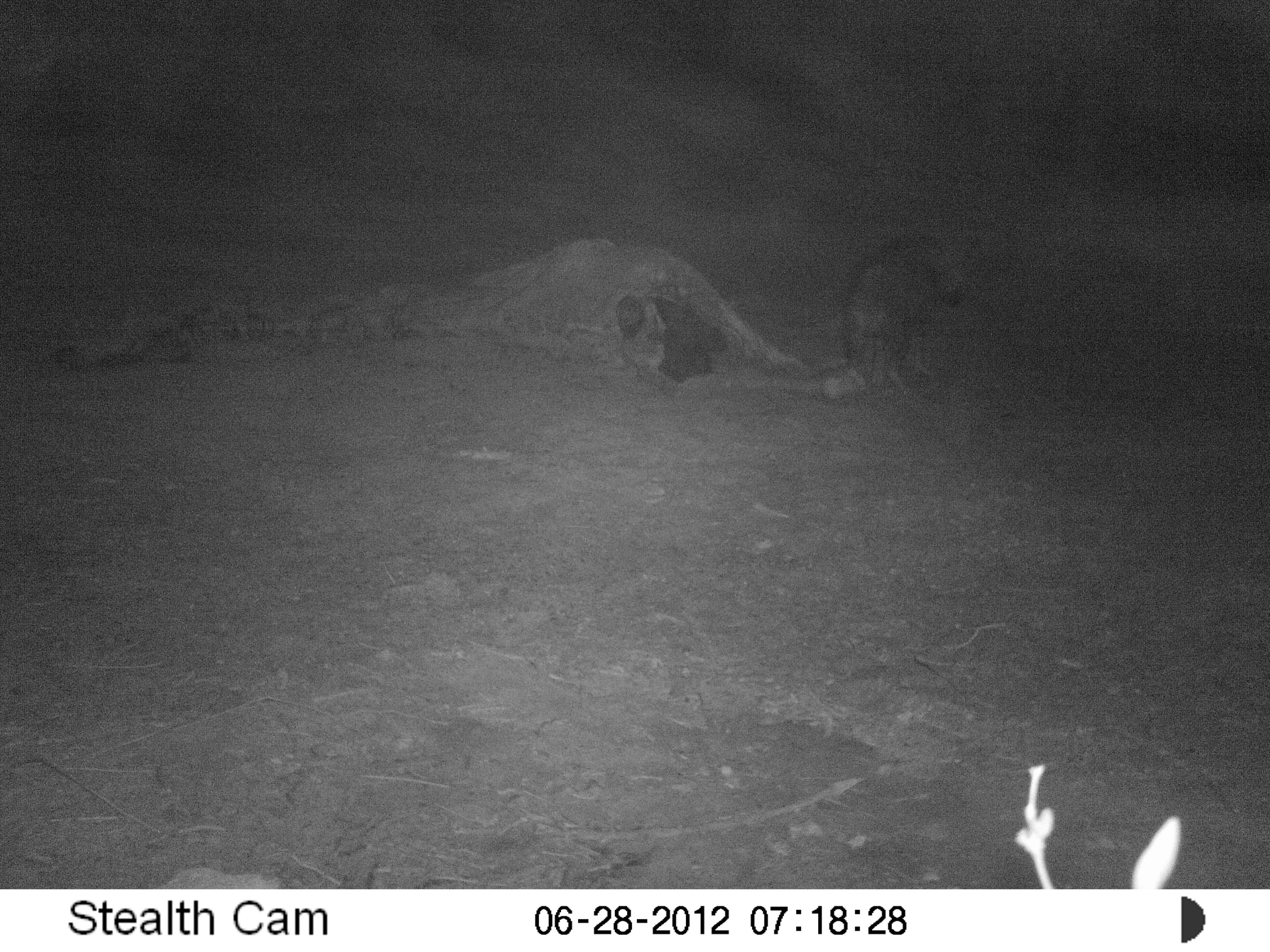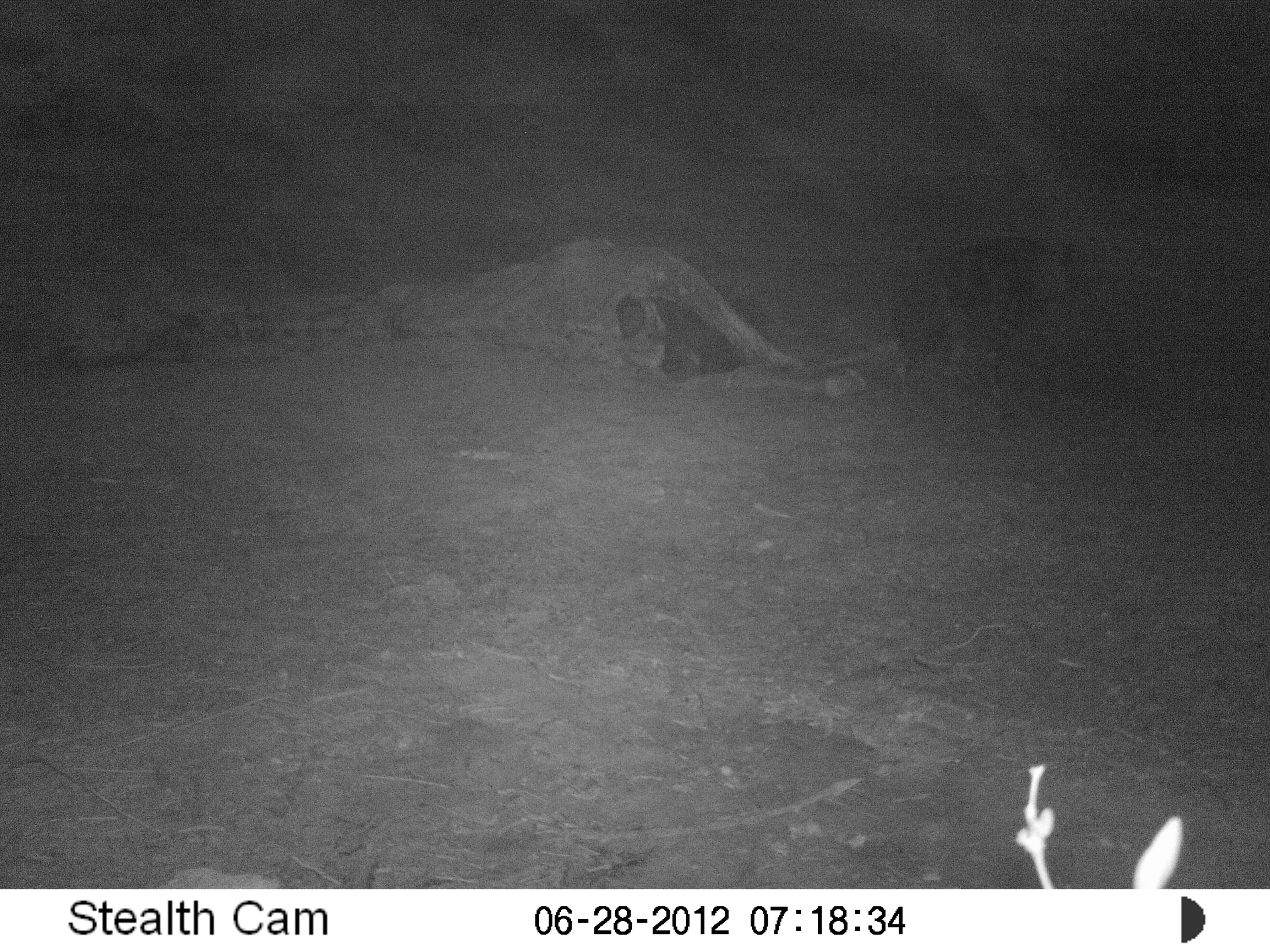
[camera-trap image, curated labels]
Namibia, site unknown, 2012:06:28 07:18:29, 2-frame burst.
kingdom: Animalia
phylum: Chordata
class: Mammalia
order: Carnivora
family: Hyaenidae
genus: Parahyaena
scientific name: Parahyaena brunnea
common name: brown hyena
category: hyaena brunnea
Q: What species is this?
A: Hyaena brunnea (brown hyena) (Parahyaena brunnea).